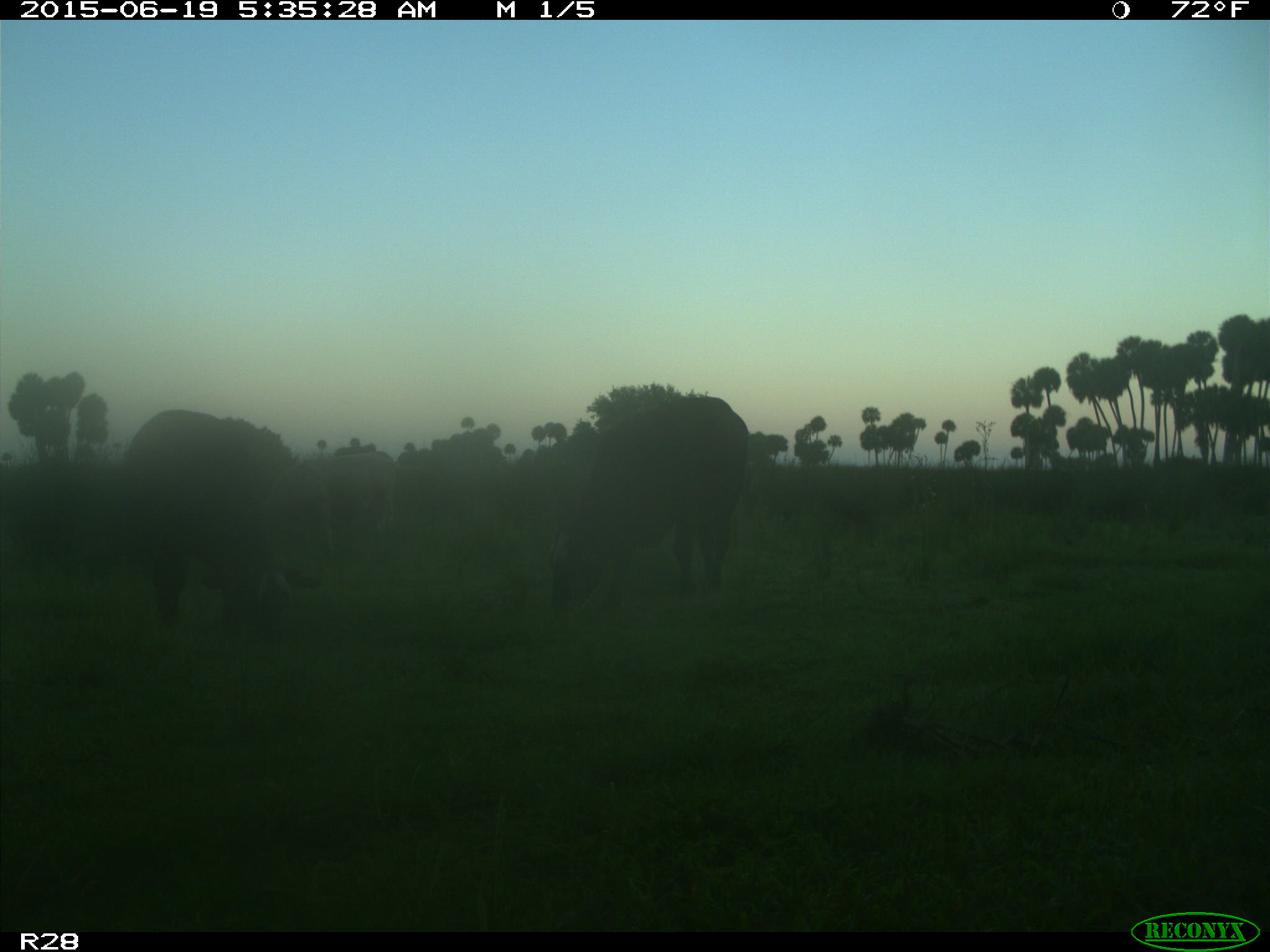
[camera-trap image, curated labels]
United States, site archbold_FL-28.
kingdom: Animalia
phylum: Chordata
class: Mammalia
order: Artiodactyla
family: Bovidae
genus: Bos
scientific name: Bos taurus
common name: domestic cow